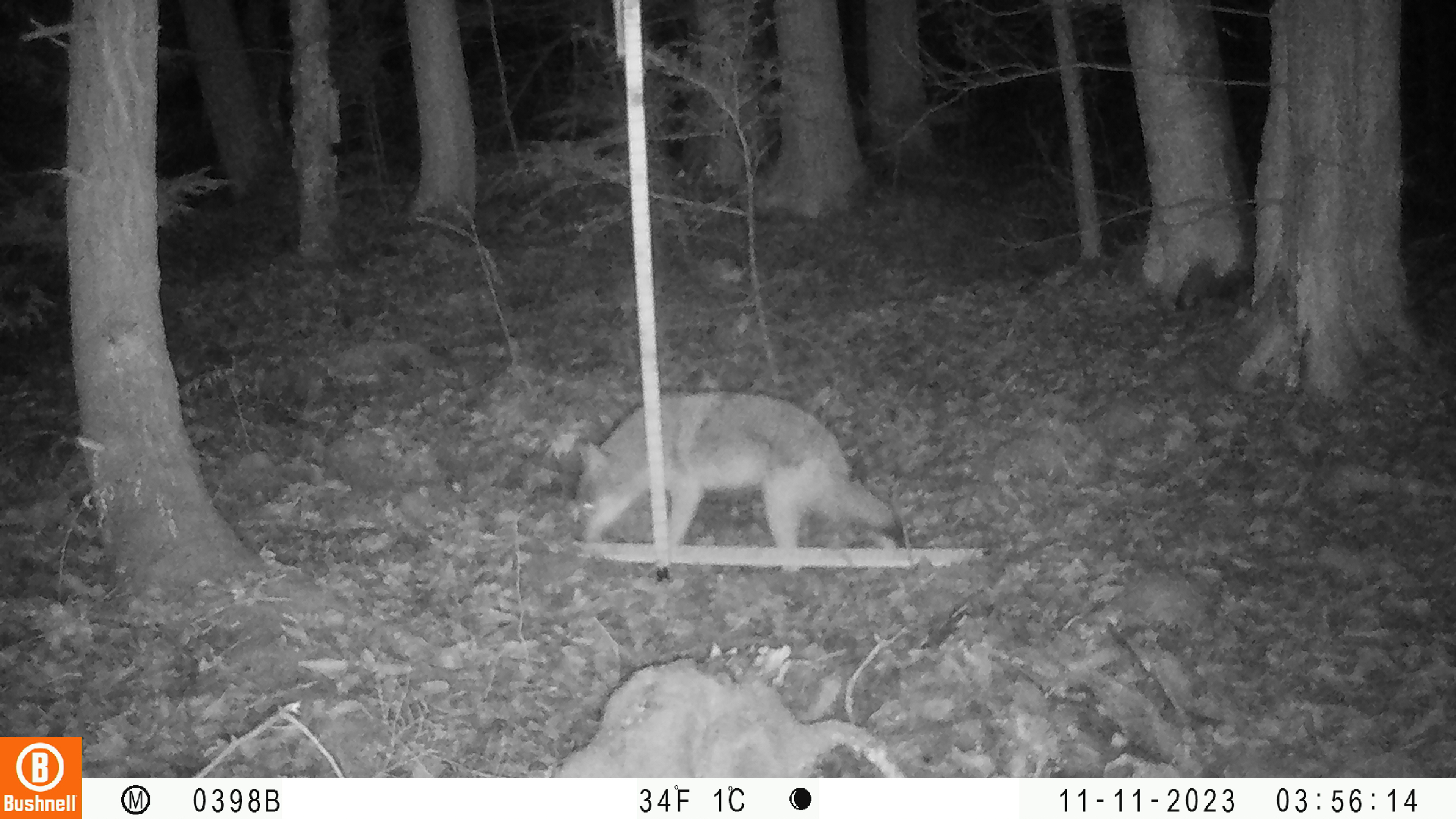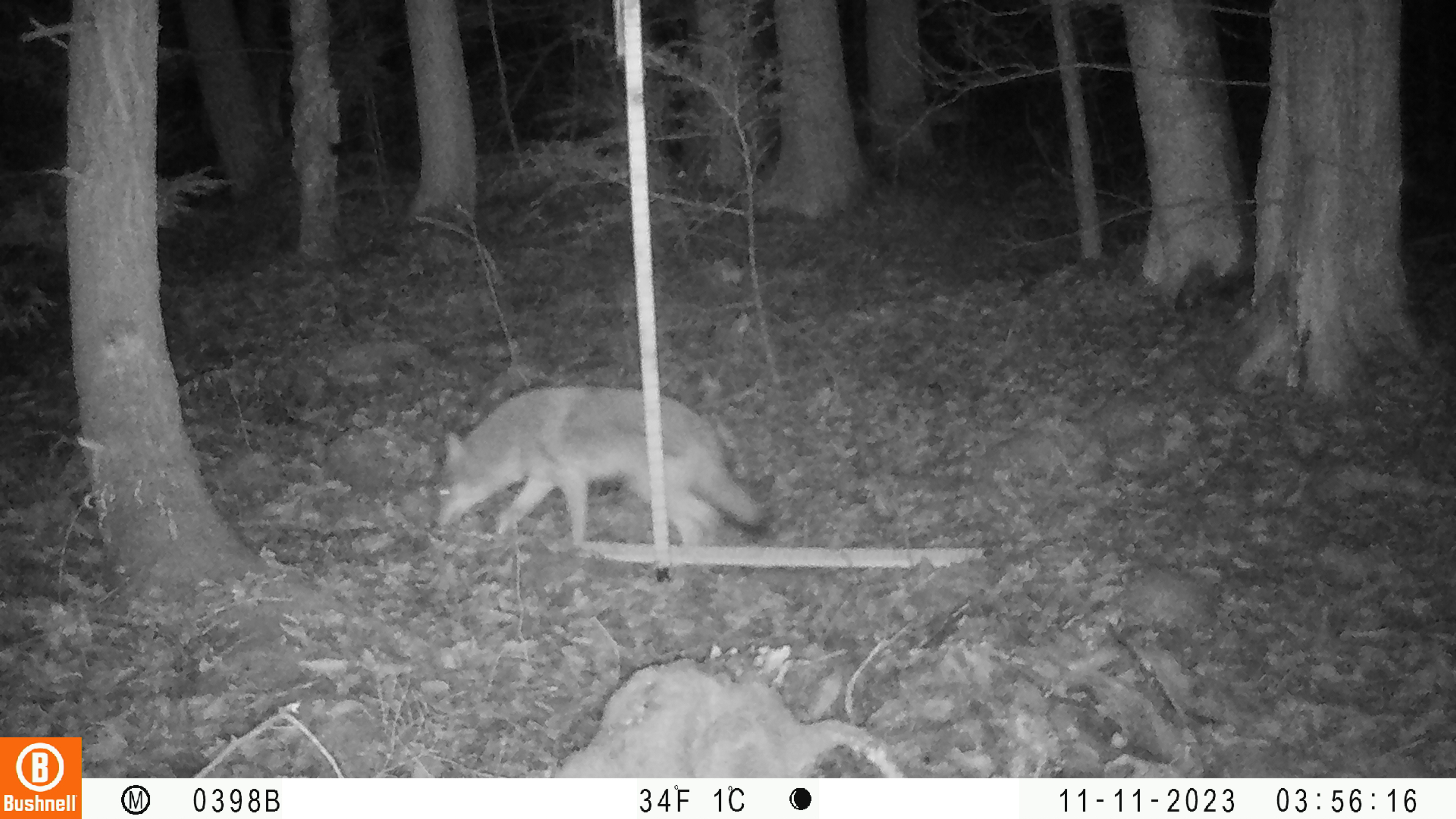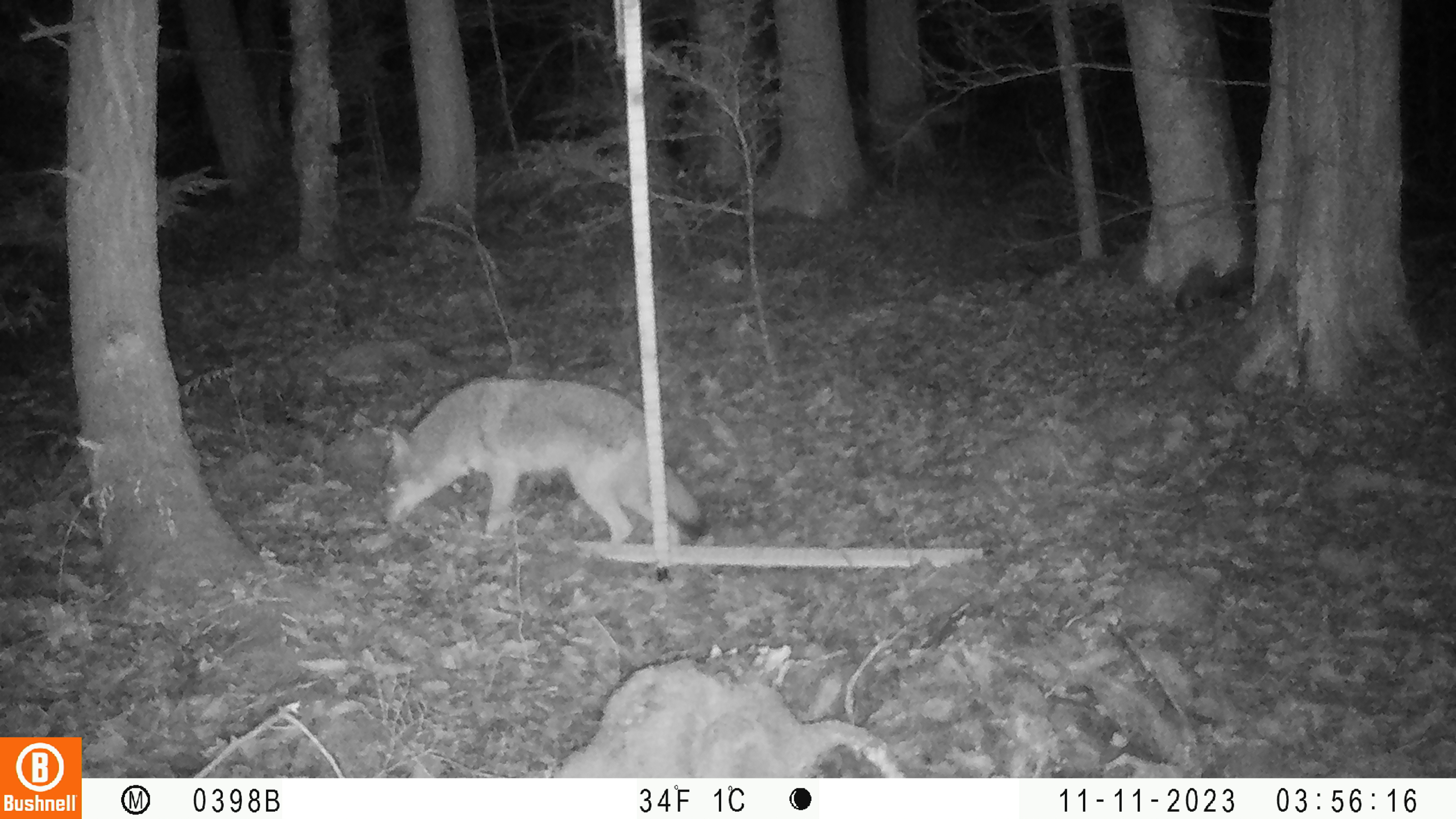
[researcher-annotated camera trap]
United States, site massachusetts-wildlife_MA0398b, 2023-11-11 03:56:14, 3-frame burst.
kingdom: Animalia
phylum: Chordata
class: Mammalia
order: Carnivora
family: Canidae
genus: Canis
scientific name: Canis latrans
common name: coyote